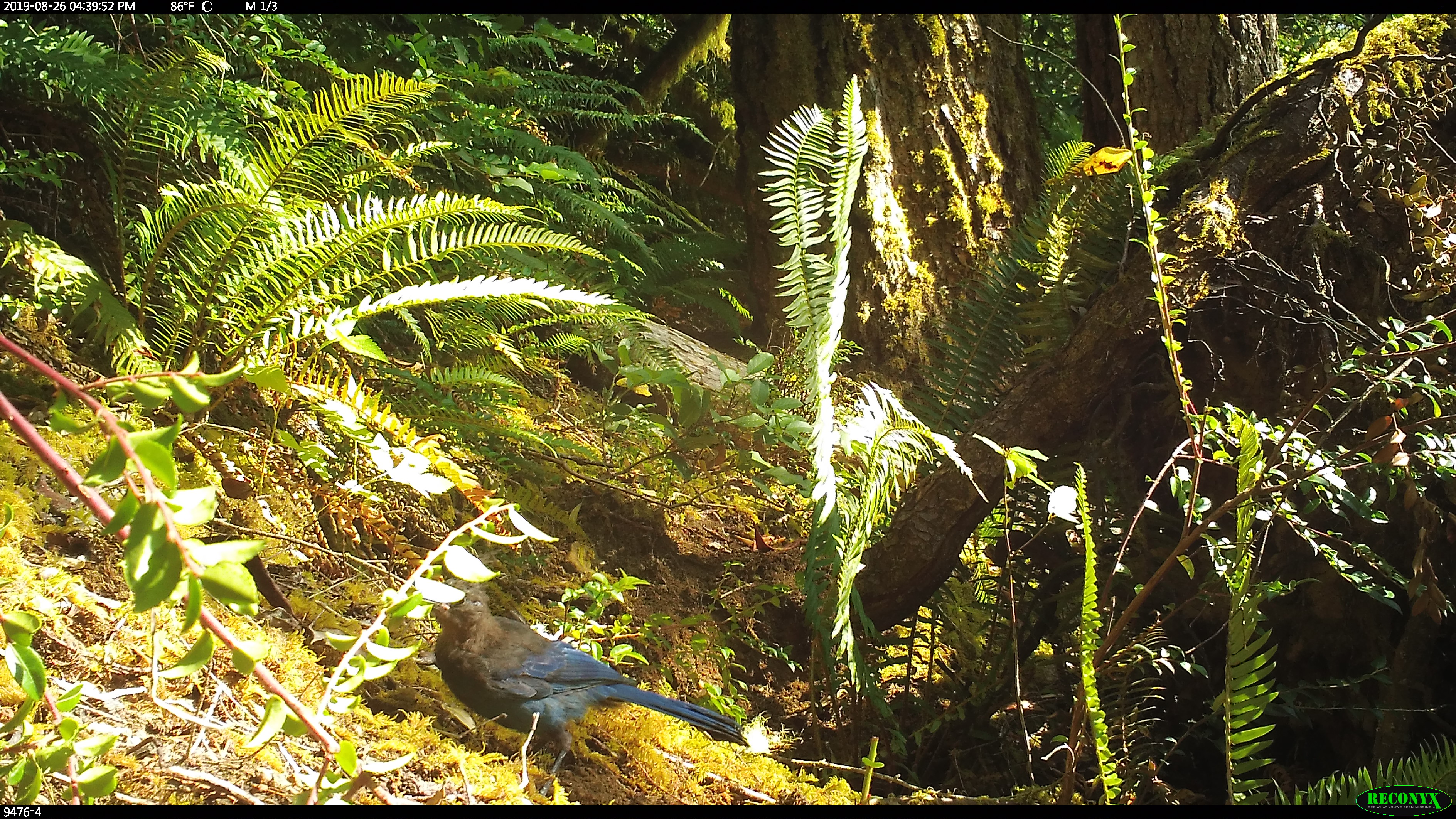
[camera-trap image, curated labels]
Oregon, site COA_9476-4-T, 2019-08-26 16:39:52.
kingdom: Animalia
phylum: Chordata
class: Aves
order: Passeriformes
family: Corvidae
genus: Cyanocitta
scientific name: Cyanocitta stelleri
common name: steller's jay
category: stellers jay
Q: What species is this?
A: Stellers jay (steller's jay) (Cyanocitta stelleri).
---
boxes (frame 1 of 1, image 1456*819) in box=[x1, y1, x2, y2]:
stellers jay: box=[432, 577, 753, 766]